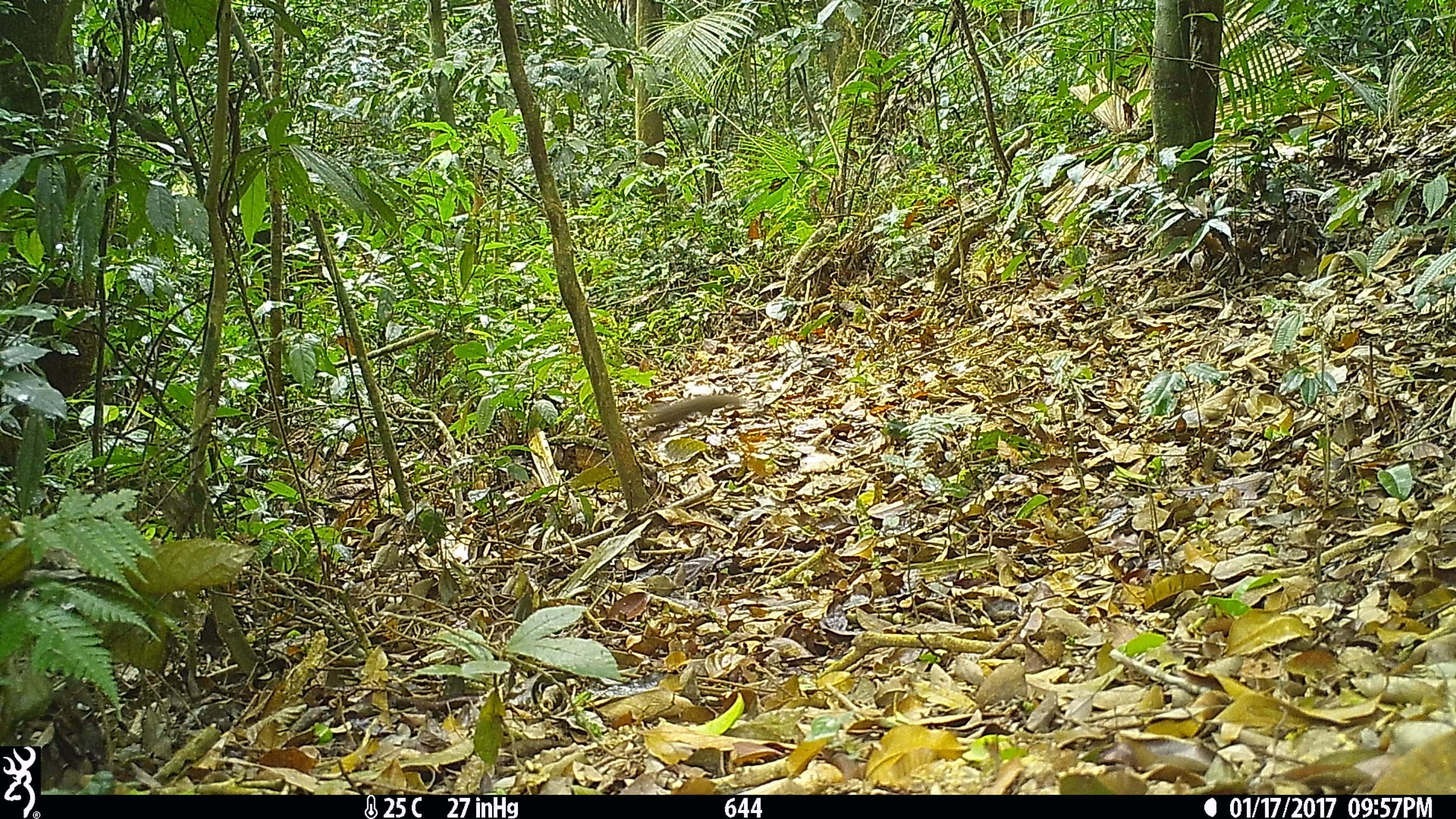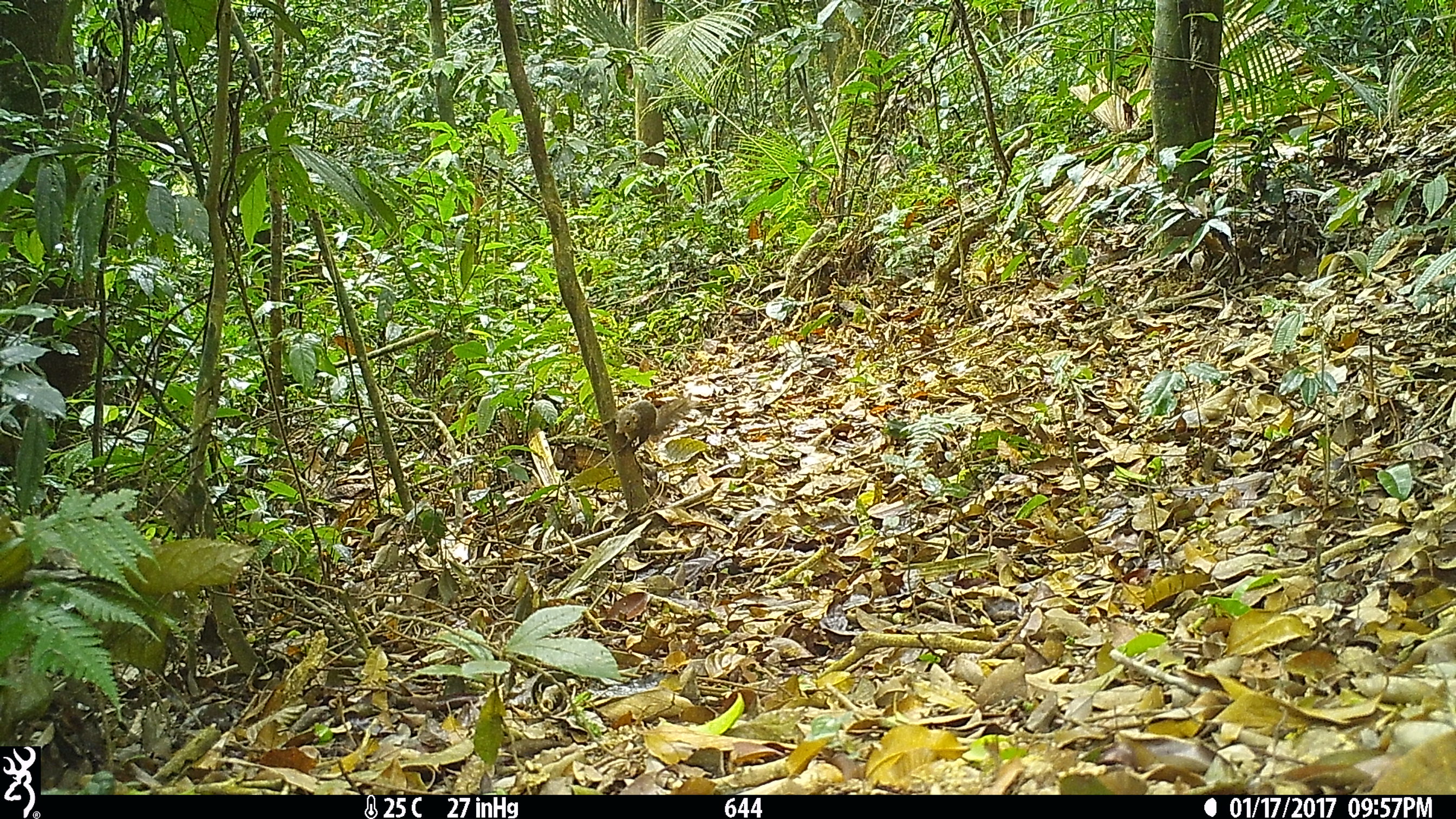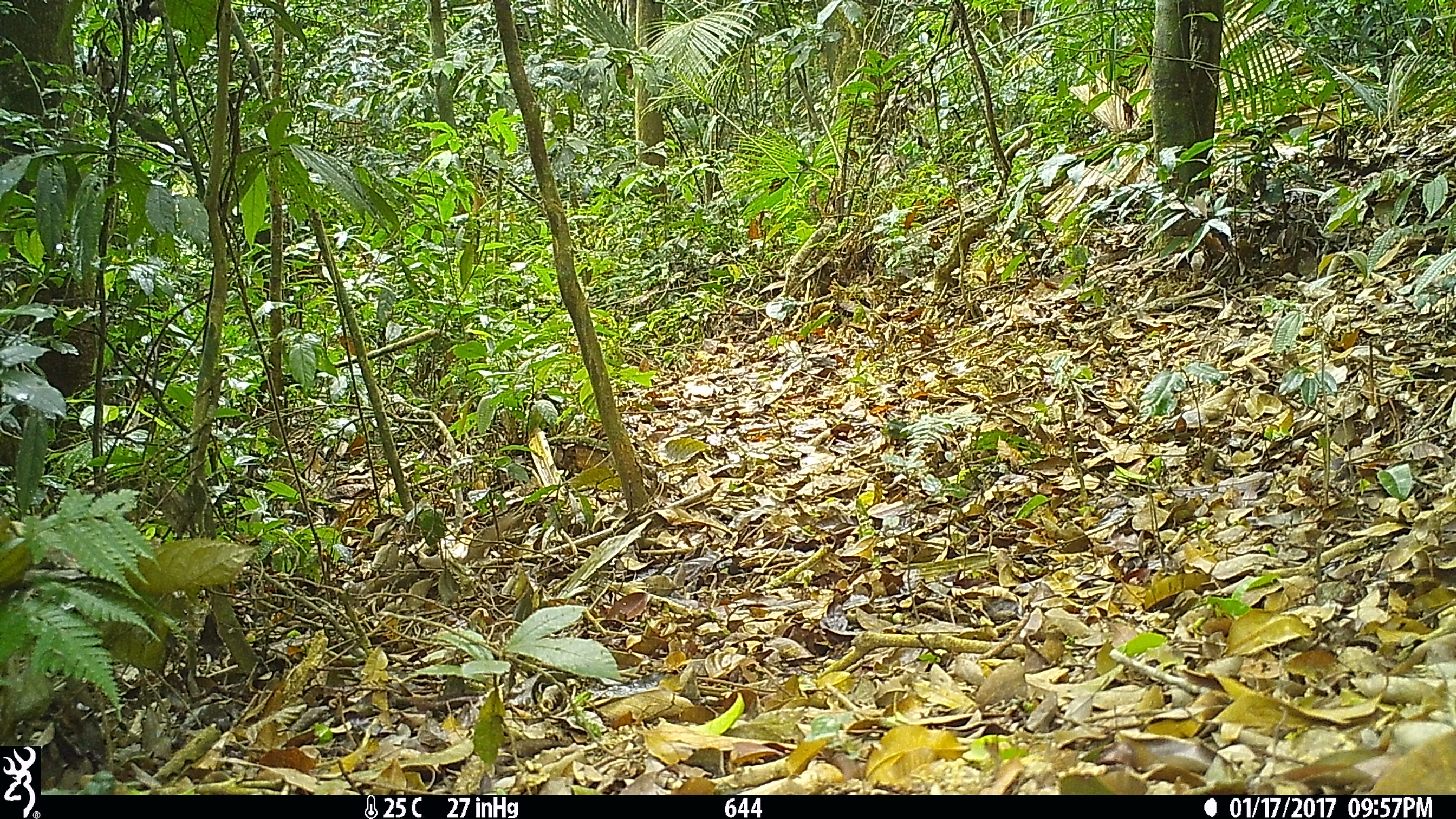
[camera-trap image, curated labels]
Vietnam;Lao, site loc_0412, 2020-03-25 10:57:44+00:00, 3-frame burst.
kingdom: Animalia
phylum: Chordata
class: Mammalia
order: Scandentia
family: Tupaiidae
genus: Tupaia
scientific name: Tupaia belangeri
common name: northern treeshrew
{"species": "northern treeshrew (Tupaia belangeri)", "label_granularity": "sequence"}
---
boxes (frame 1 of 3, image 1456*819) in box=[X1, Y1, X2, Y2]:
northern treeshrew: box=[640, 395, 739, 428]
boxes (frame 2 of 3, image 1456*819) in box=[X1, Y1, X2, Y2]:
northern treeshrew: box=[600, 397, 692, 454]